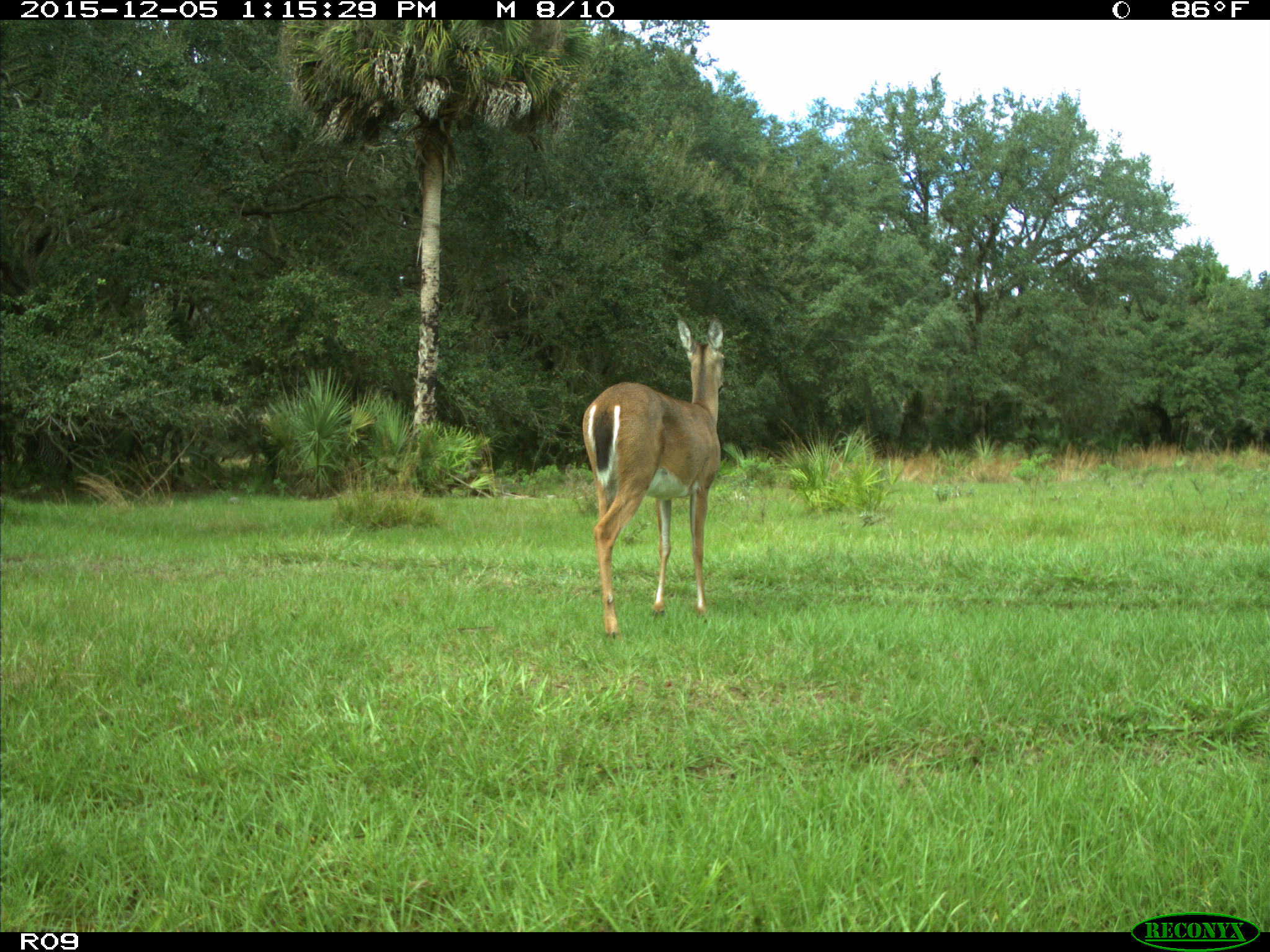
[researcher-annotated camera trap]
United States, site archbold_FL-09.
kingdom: Animalia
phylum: Chordata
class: Mammalia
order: Artiodactyla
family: Cervidae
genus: Odocoileus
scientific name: Odocoileus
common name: deer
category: unidentified deer